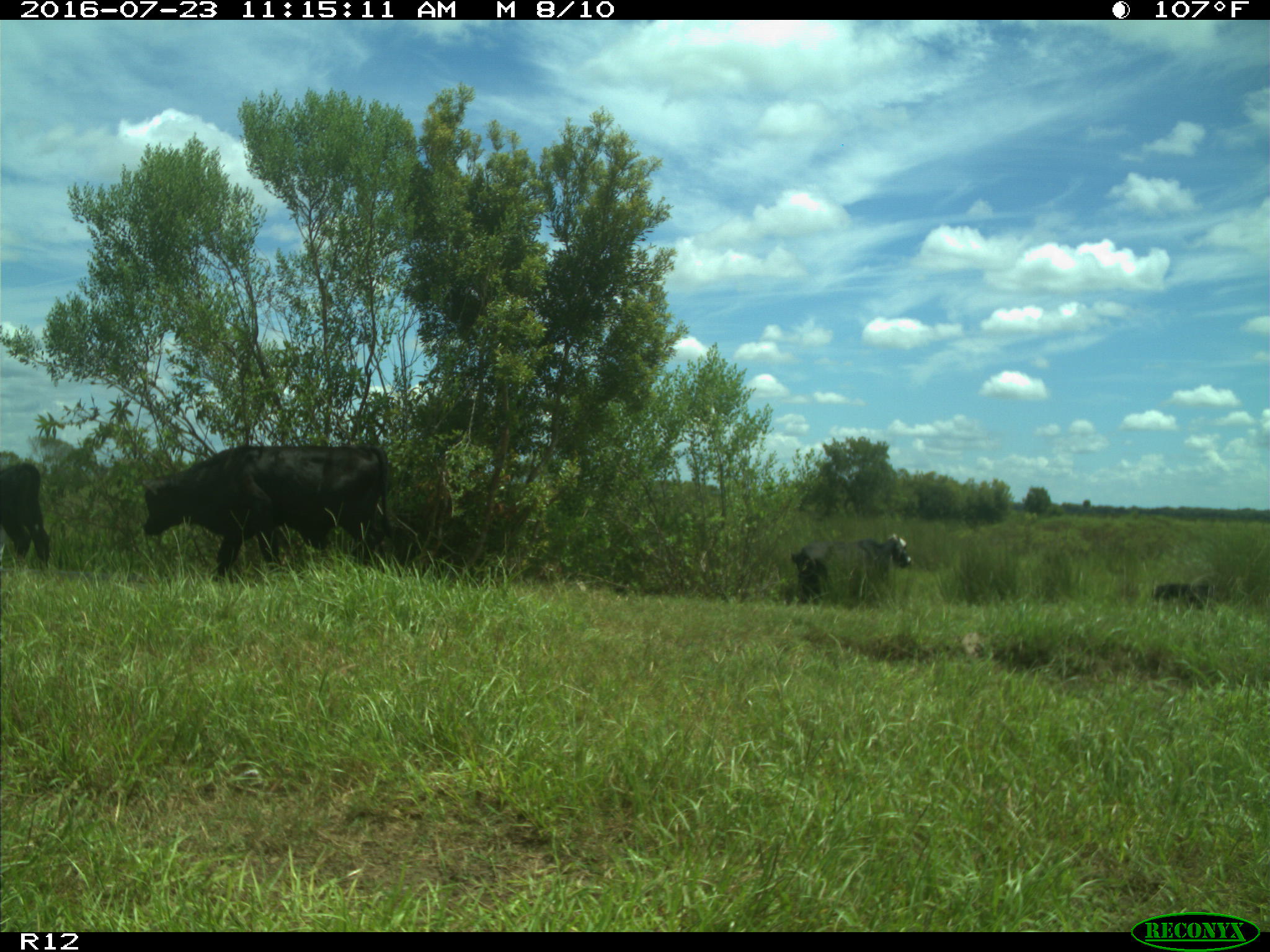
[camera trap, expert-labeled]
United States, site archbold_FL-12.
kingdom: Animalia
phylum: Chordata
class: Mammalia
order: Artiodactyla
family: Bovidae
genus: Bos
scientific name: Bos taurus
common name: domestic cow